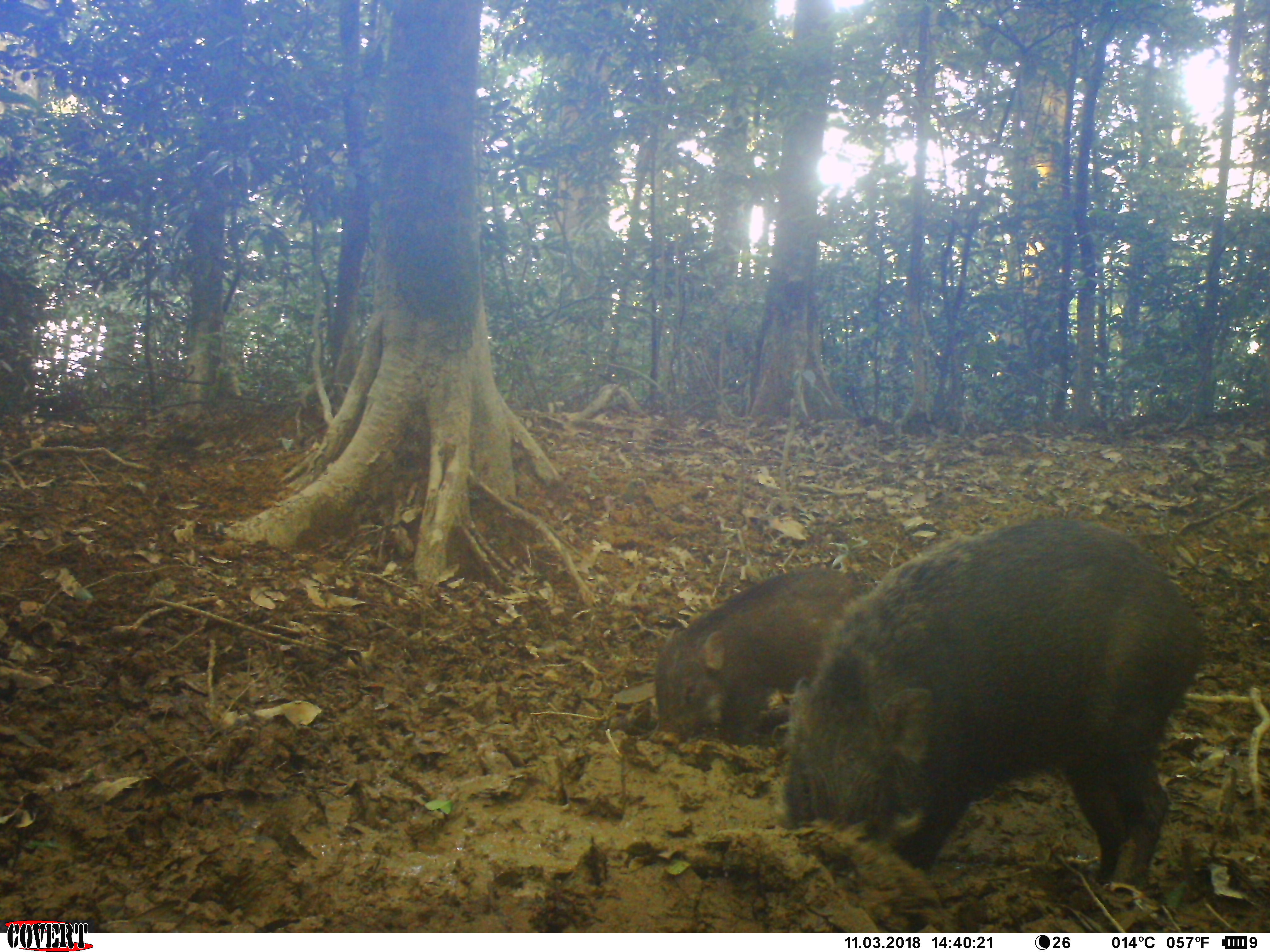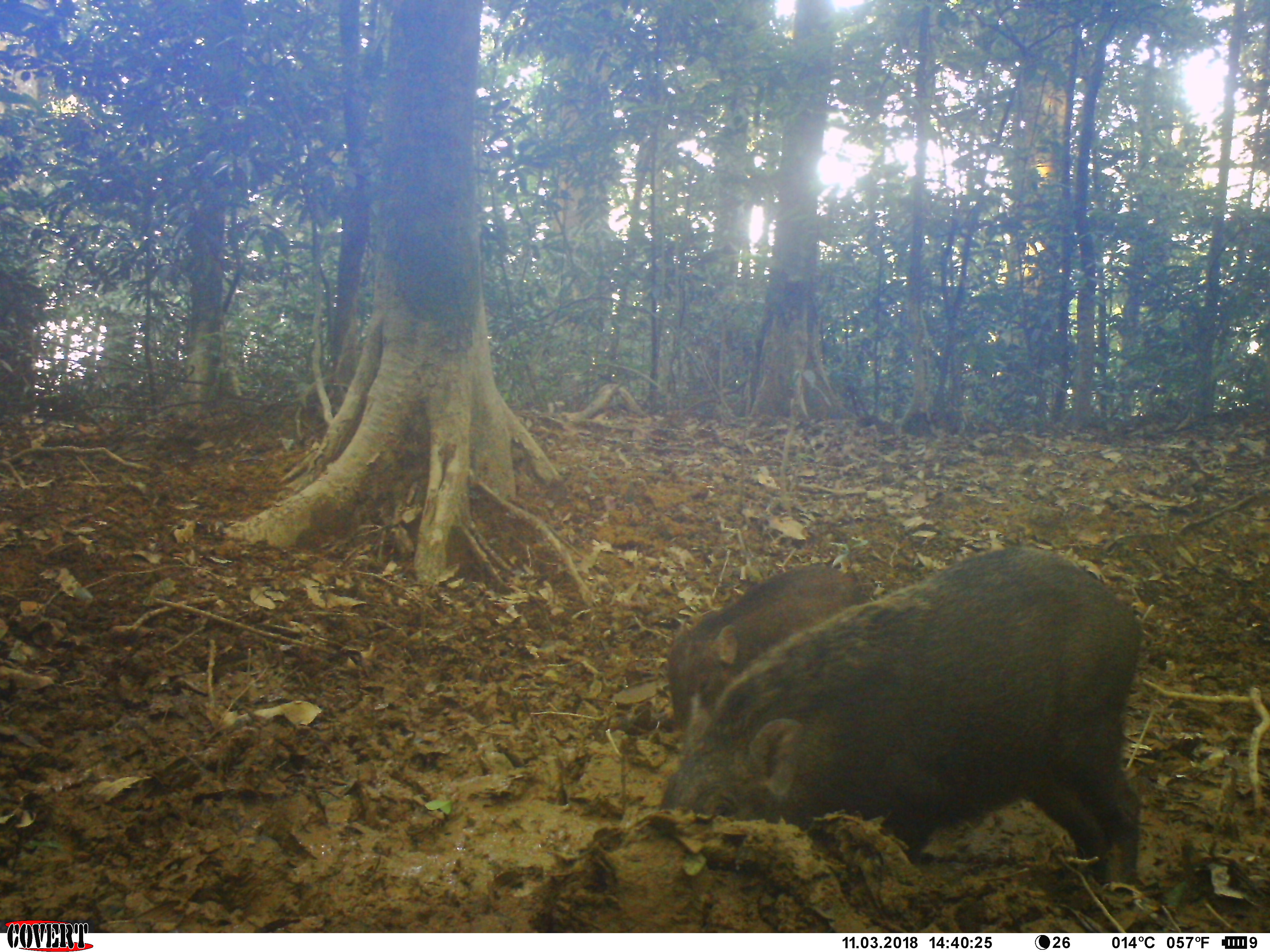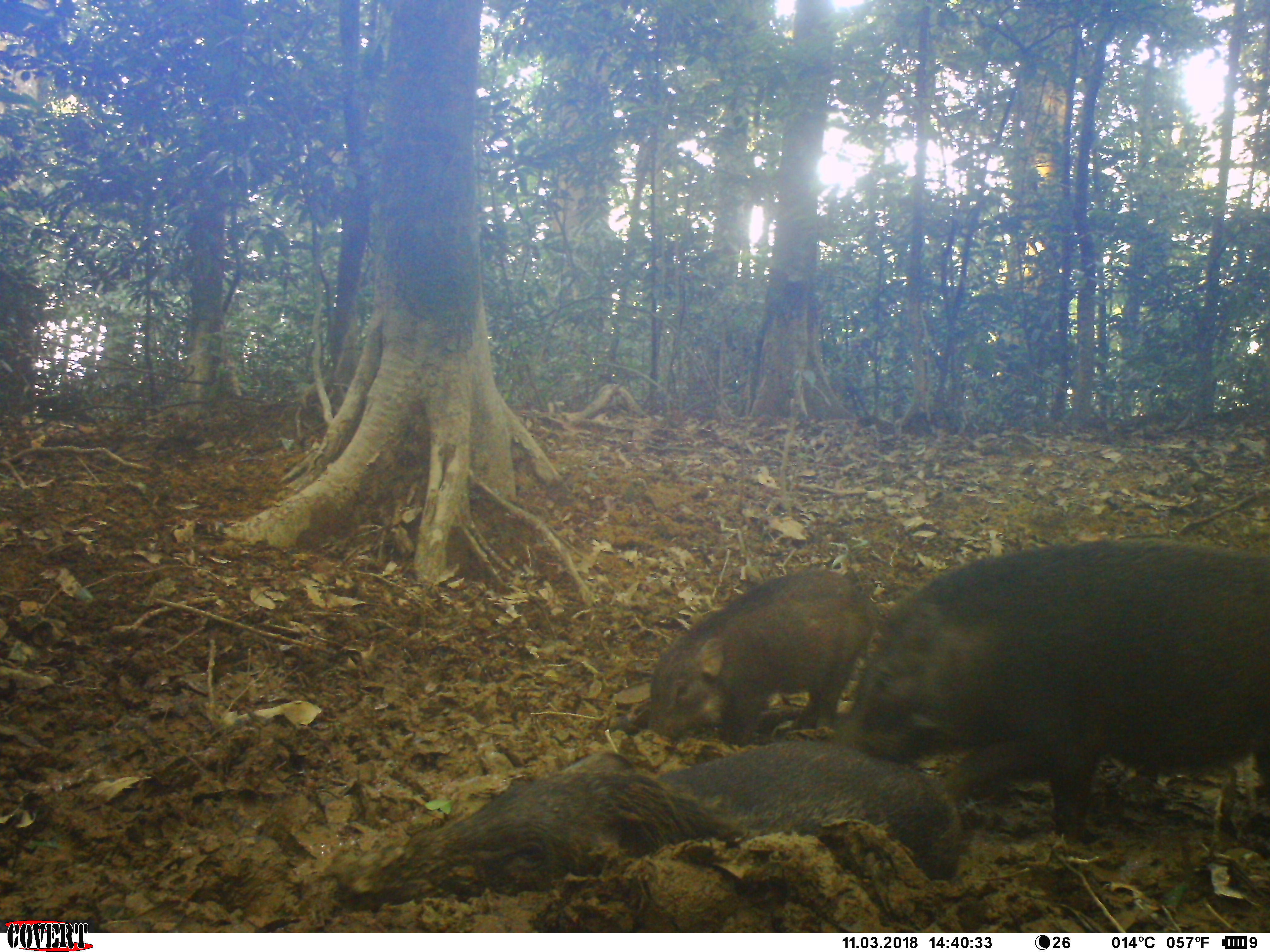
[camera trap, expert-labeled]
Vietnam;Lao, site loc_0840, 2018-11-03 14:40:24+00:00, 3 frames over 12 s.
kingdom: Animalia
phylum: Chordata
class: Mammalia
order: Artiodactyla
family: Suidae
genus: Sus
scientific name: Sus scrofa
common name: eurasian wild pig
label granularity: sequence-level